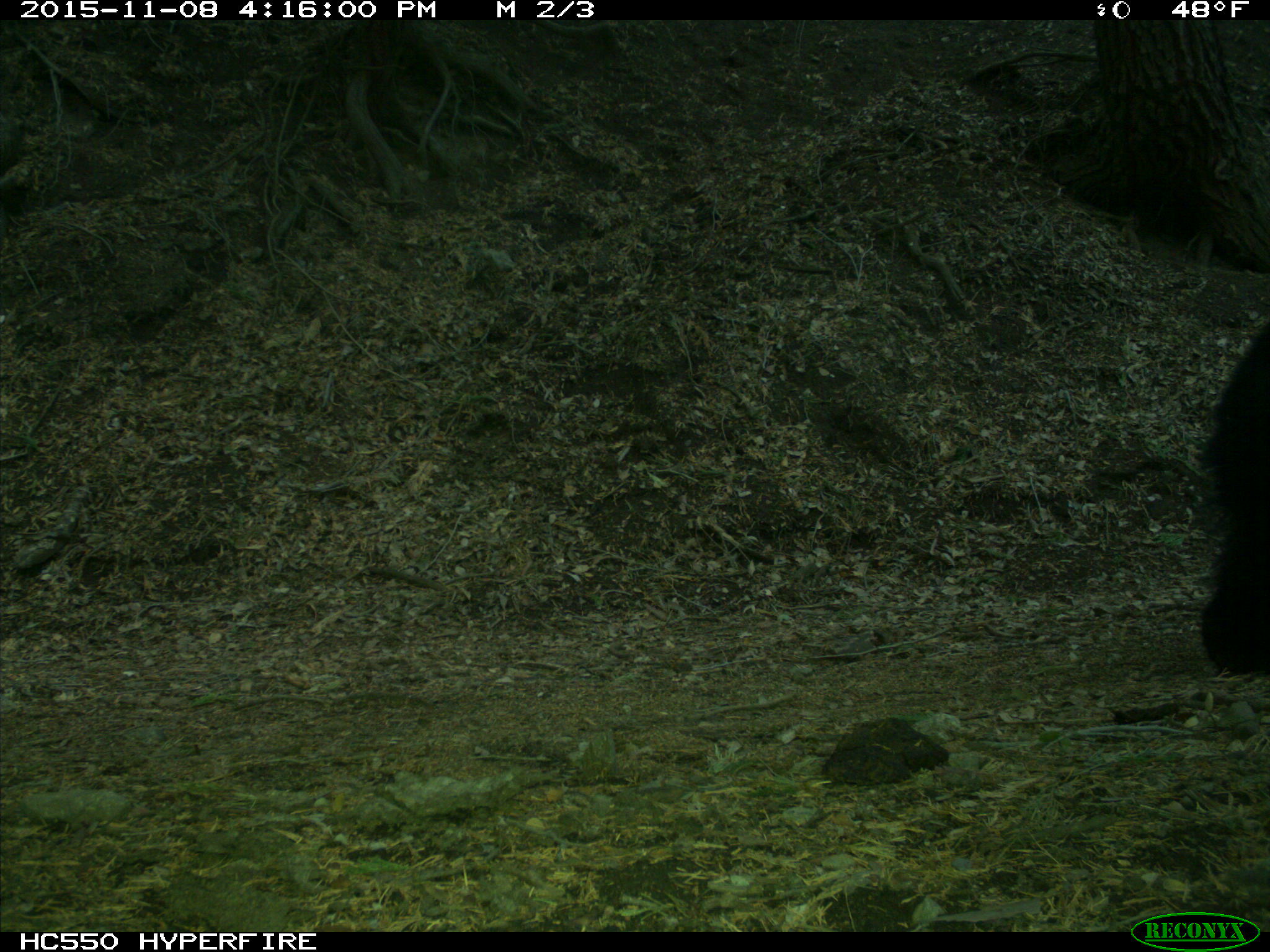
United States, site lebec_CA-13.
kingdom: Animalia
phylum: Chordata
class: Mammalia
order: Carnivora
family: Ursidae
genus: Ursus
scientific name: Ursus americanus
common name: american black bear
Ursus americanus (american black bear).